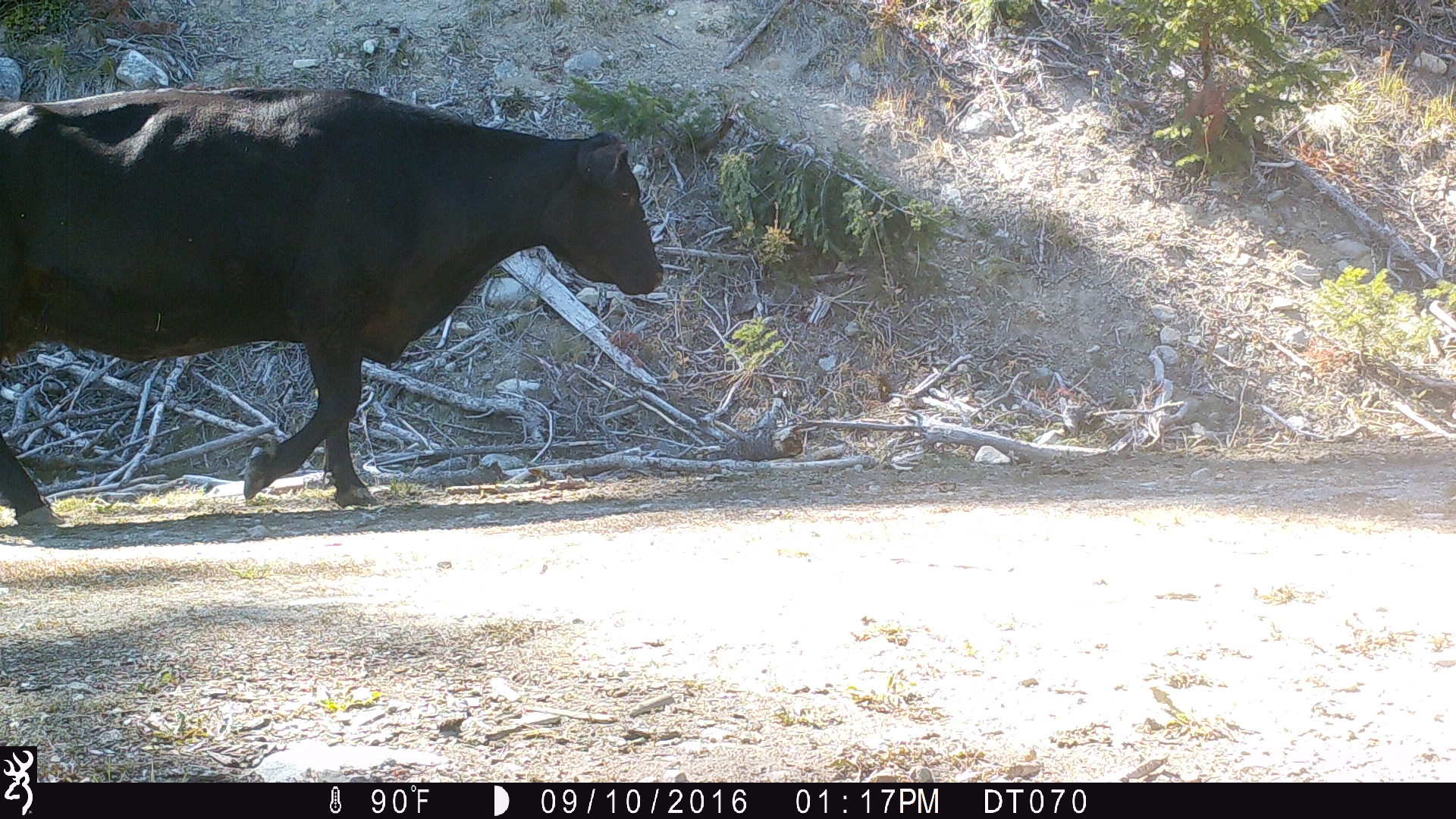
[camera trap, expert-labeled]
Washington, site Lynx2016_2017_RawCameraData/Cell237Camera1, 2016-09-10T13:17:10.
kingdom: Animalia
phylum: Chordata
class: Mammalia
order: Artiodactyla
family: Bovidae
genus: Bos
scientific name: Bos taurus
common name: domestic cattle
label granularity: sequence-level